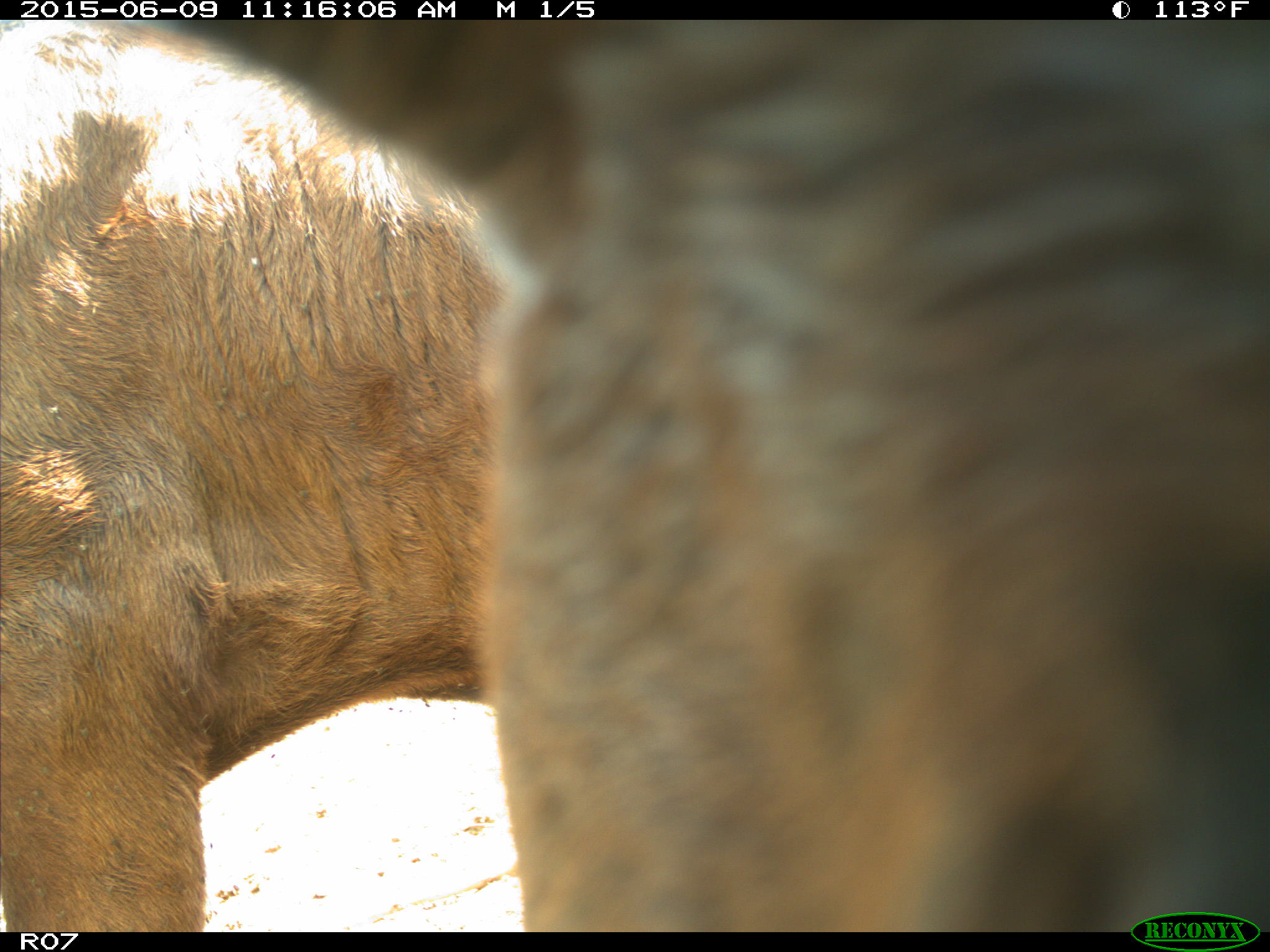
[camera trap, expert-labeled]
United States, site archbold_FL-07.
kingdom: Animalia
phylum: Chordata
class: Mammalia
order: Artiodactyla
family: Bovidae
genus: Bos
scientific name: Bos taurus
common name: domestic cow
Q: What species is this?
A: Bos taurus (domestic cow).